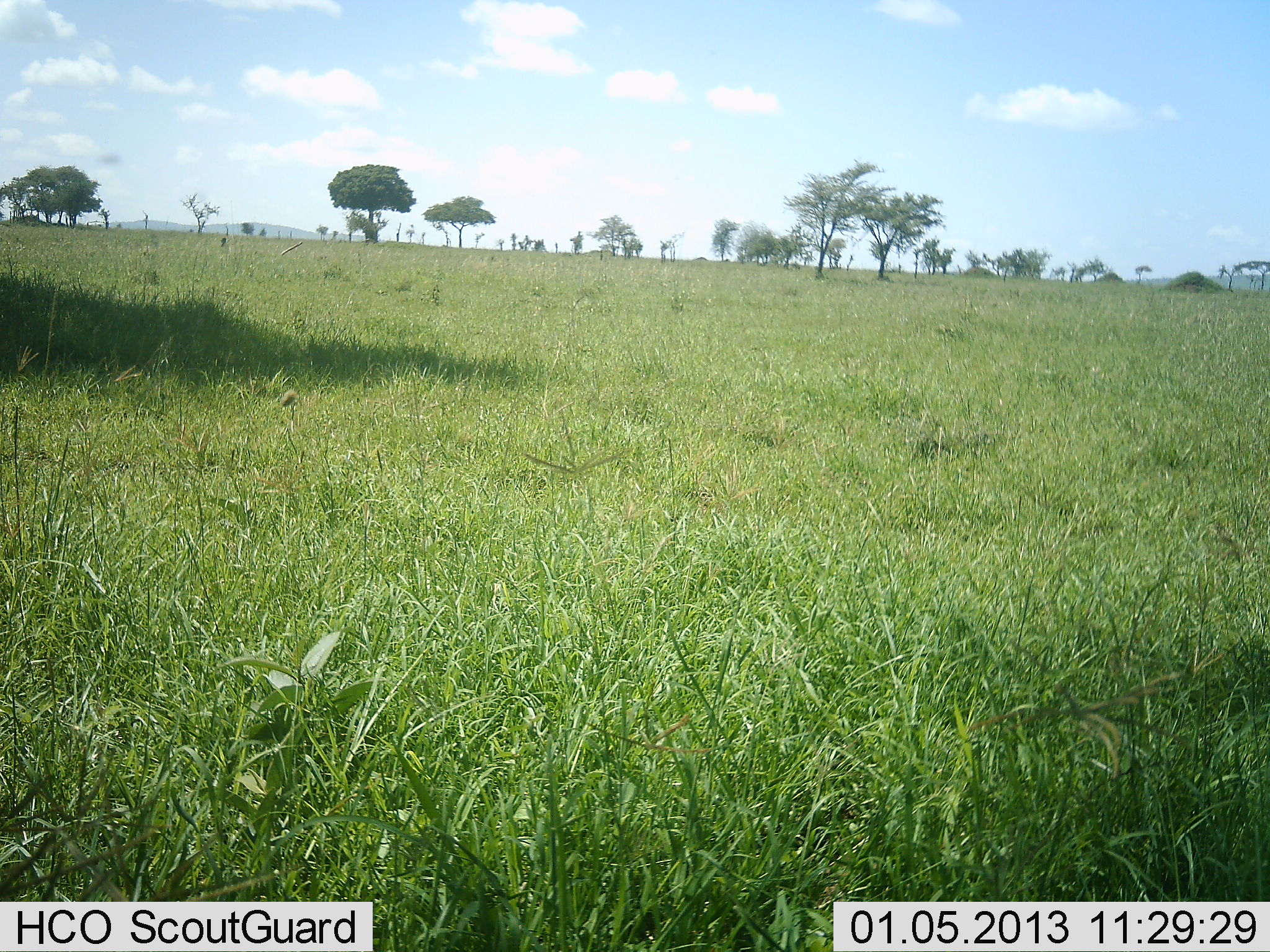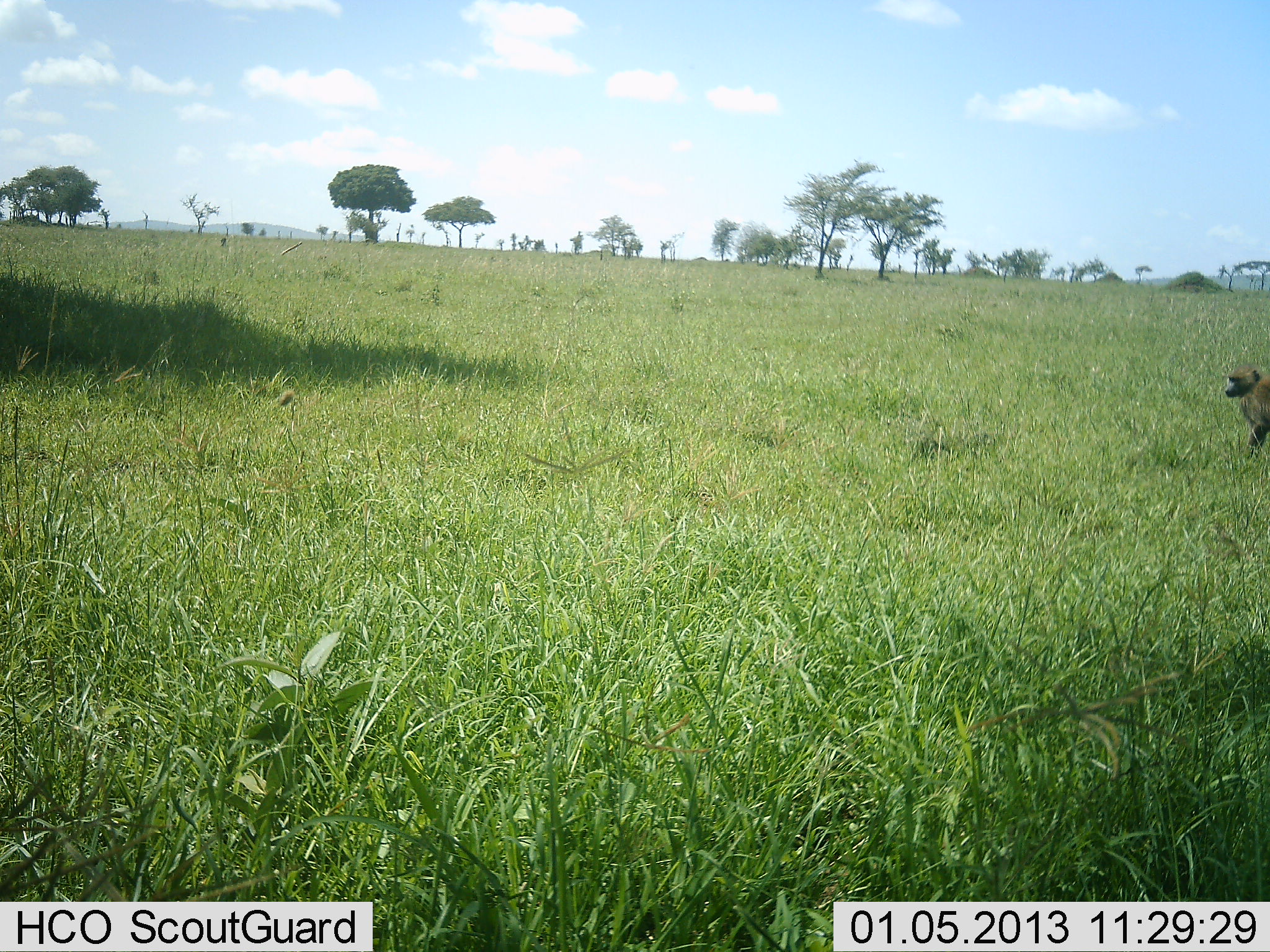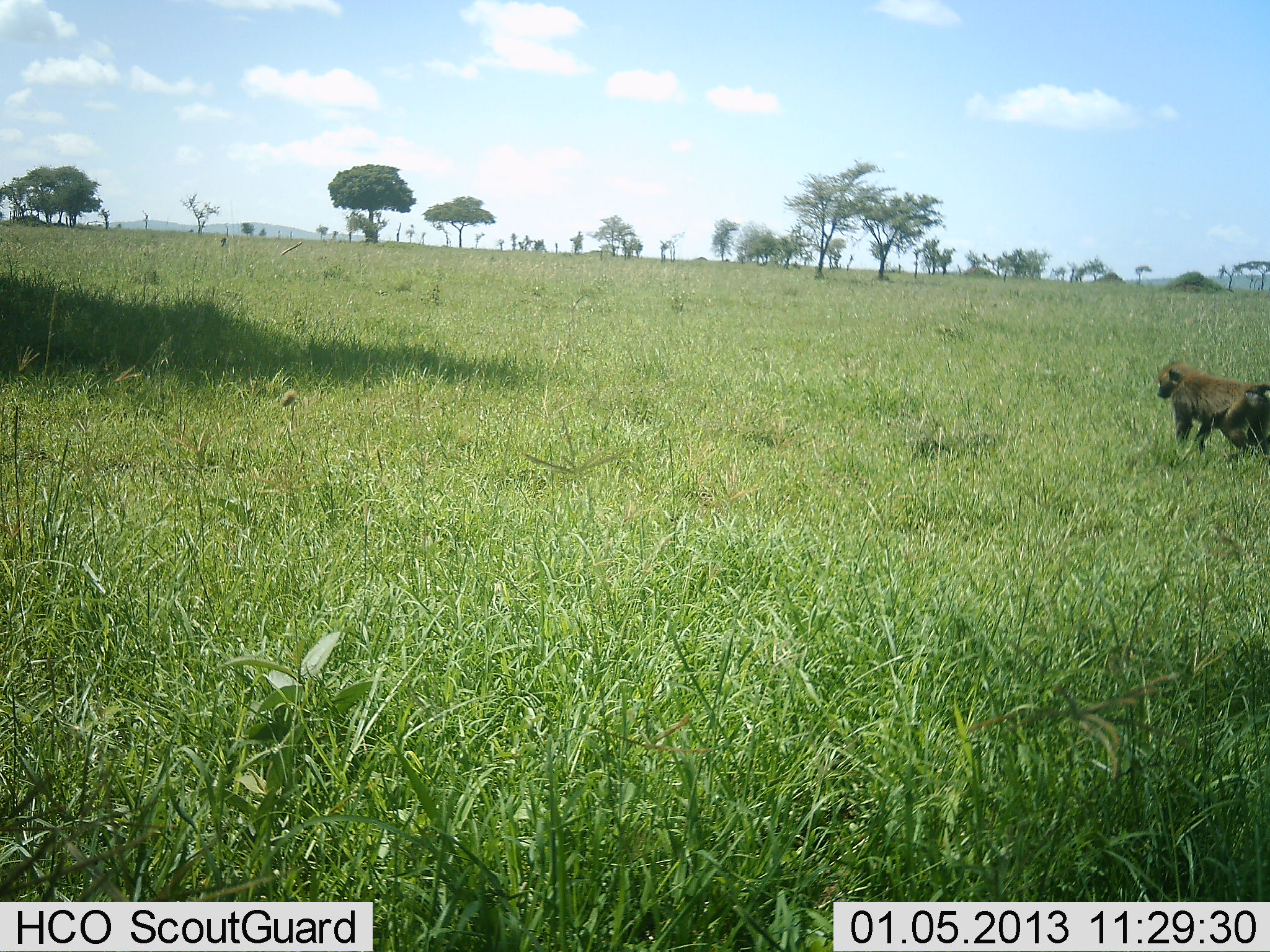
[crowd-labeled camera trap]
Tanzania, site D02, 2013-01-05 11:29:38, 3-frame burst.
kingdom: Animalia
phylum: Chordata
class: Mammalia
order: Primates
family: Cercopithecidae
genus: Papio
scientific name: Papio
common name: baboon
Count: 1.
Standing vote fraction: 6%.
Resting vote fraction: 0%.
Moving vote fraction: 97%.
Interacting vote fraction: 0%.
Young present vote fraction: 3%.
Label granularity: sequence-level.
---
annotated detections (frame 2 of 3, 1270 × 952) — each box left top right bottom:
animal: 1225 363 1270 460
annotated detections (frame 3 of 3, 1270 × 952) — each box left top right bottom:
animal: 1155 361 1270 467